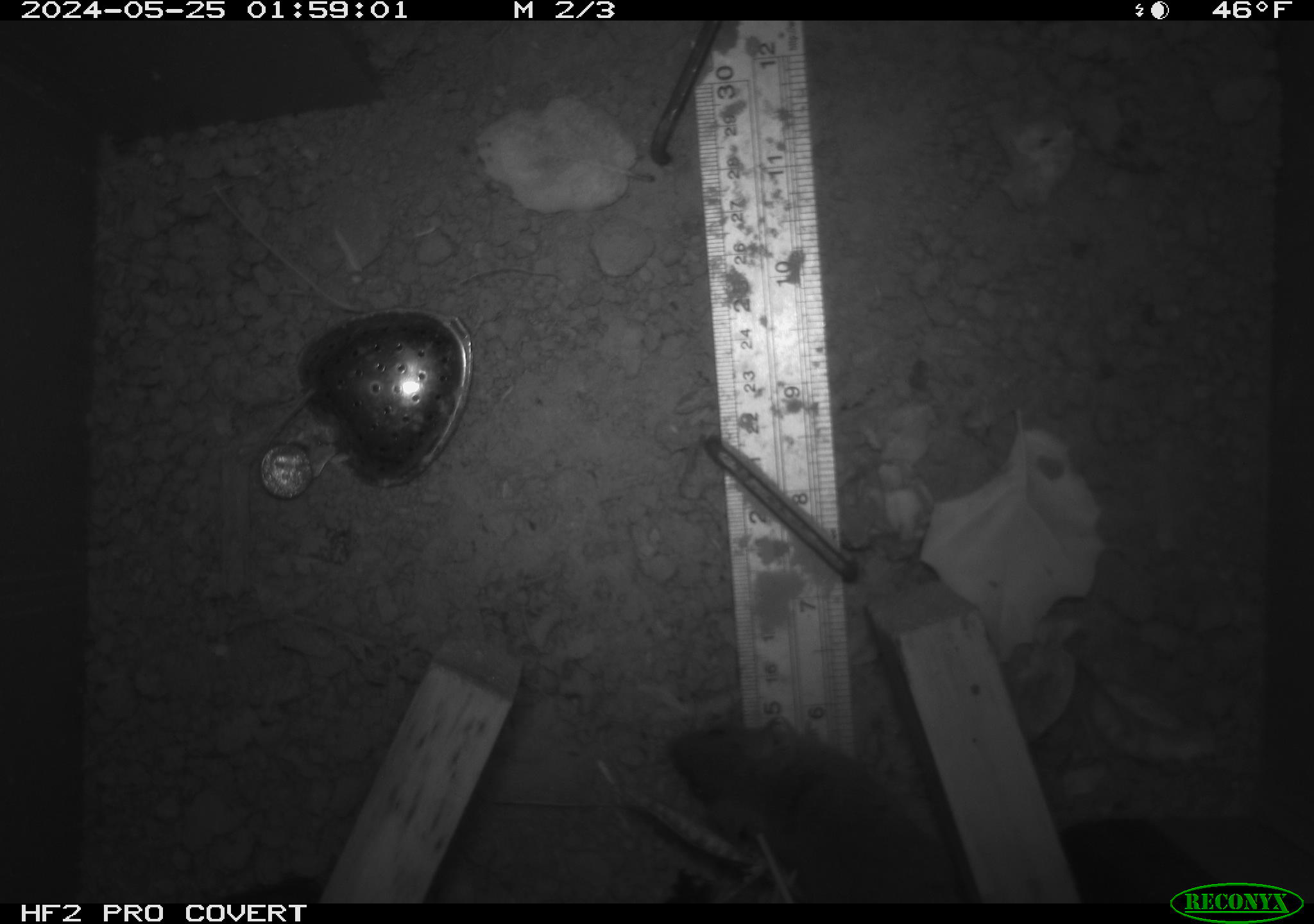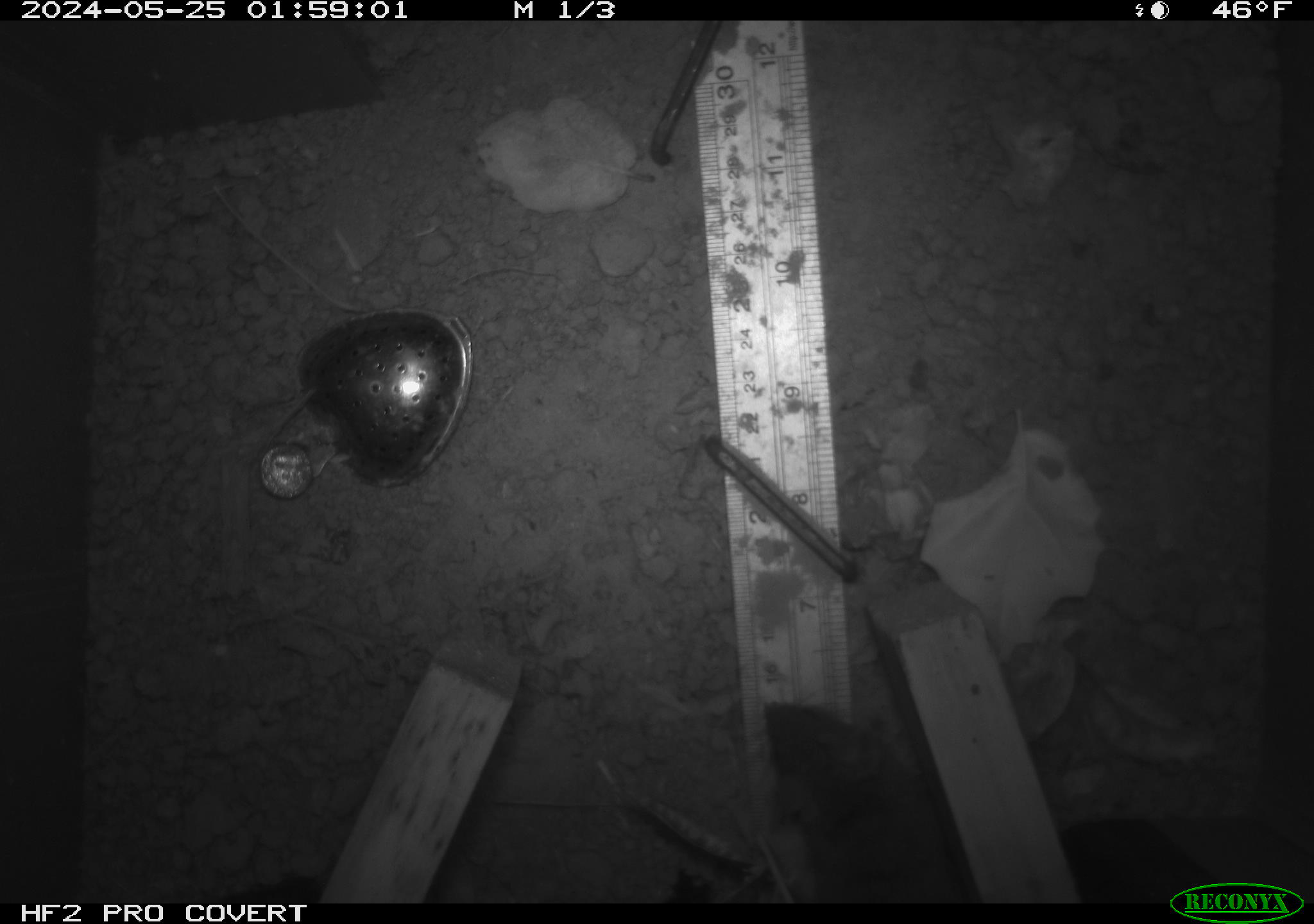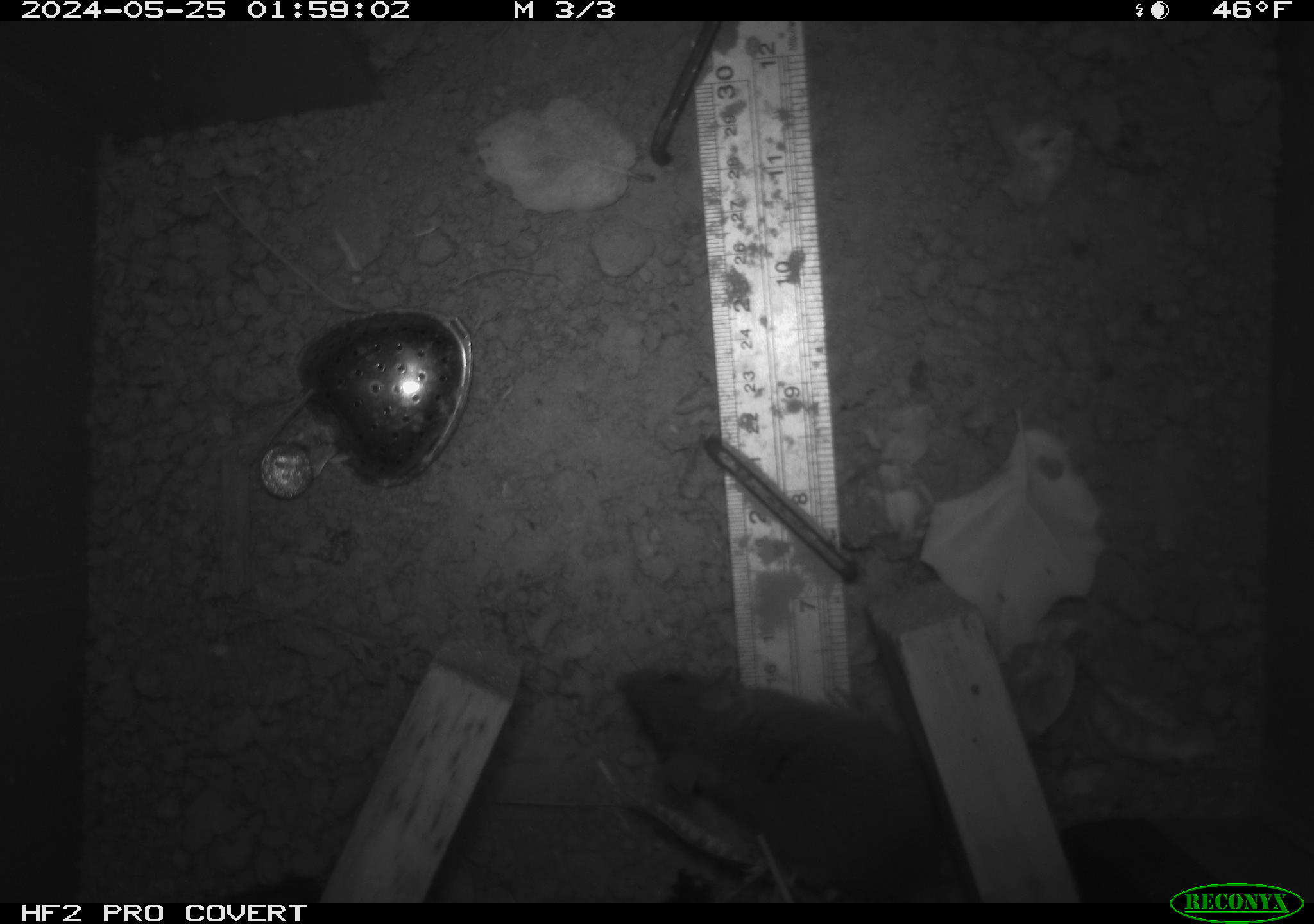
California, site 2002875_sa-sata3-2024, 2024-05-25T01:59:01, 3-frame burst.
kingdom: Animalia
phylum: Chordata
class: Mammalia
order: Rodentia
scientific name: Rodentia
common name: rodent